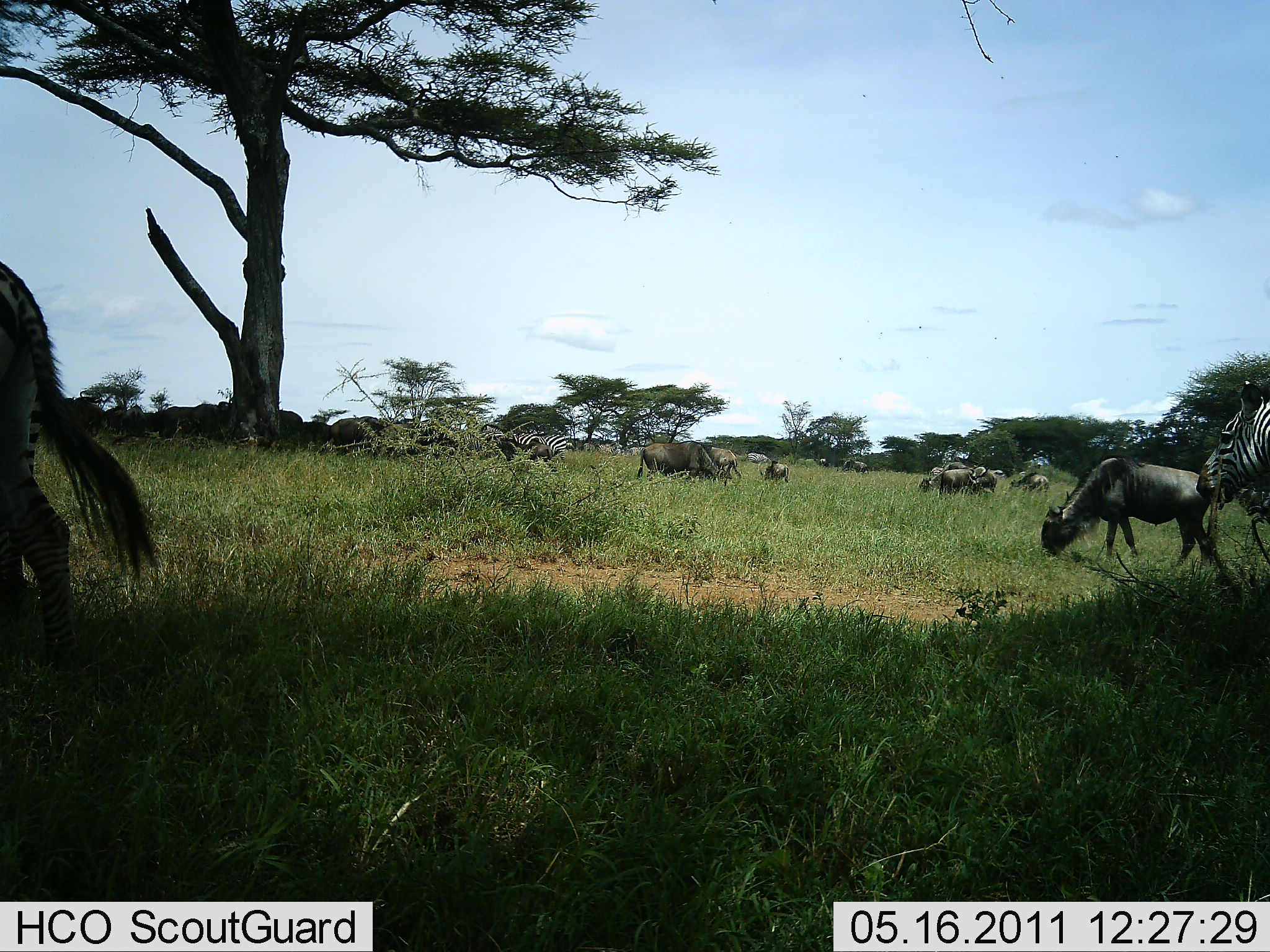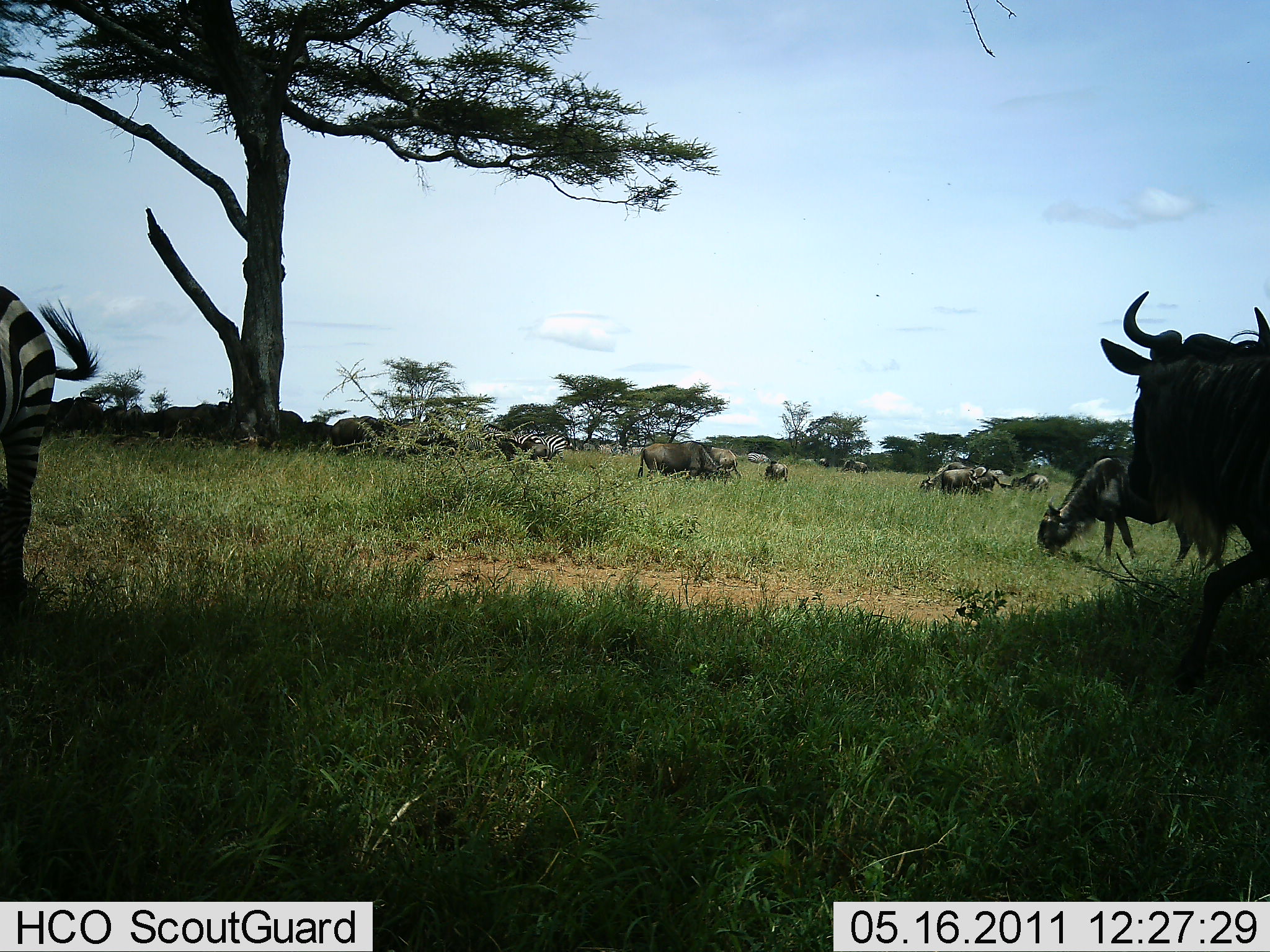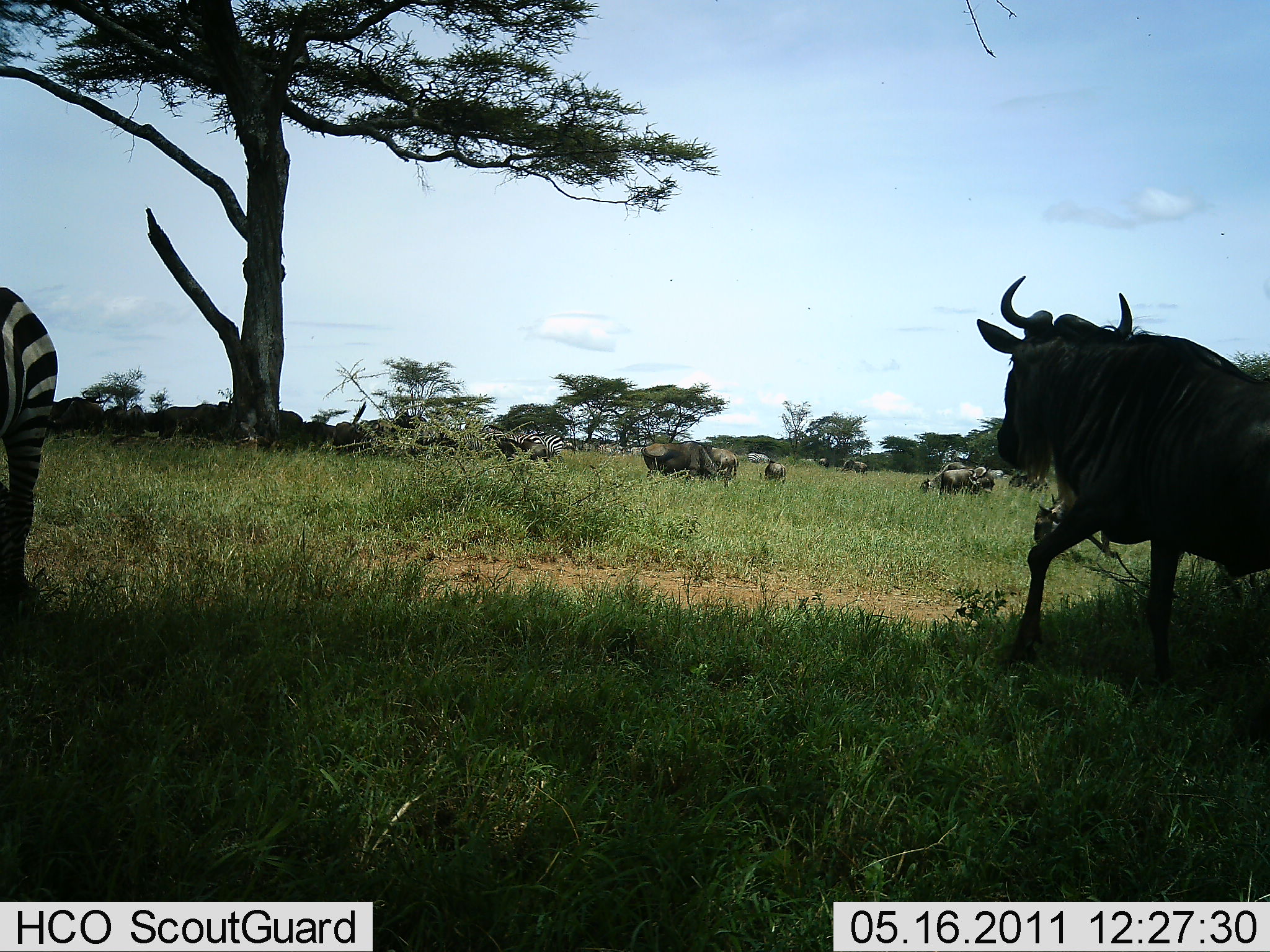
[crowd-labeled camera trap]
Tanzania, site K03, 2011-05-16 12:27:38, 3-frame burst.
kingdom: Animalia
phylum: Chordata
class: Mammalia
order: Artiodactyla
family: Bovidae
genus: Connochaetes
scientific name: Connochaetes taurinus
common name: blue wildebeest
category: wildebeest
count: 11-50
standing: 60%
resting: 13%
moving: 80%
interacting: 7%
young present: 0%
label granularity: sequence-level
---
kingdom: Animalia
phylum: Chordata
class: Mammalia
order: Perissodactyla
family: Equidae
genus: Equus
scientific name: Equus quagga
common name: plains zebra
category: zebra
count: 2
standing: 79%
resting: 0%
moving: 29%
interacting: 0%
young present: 0%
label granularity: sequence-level